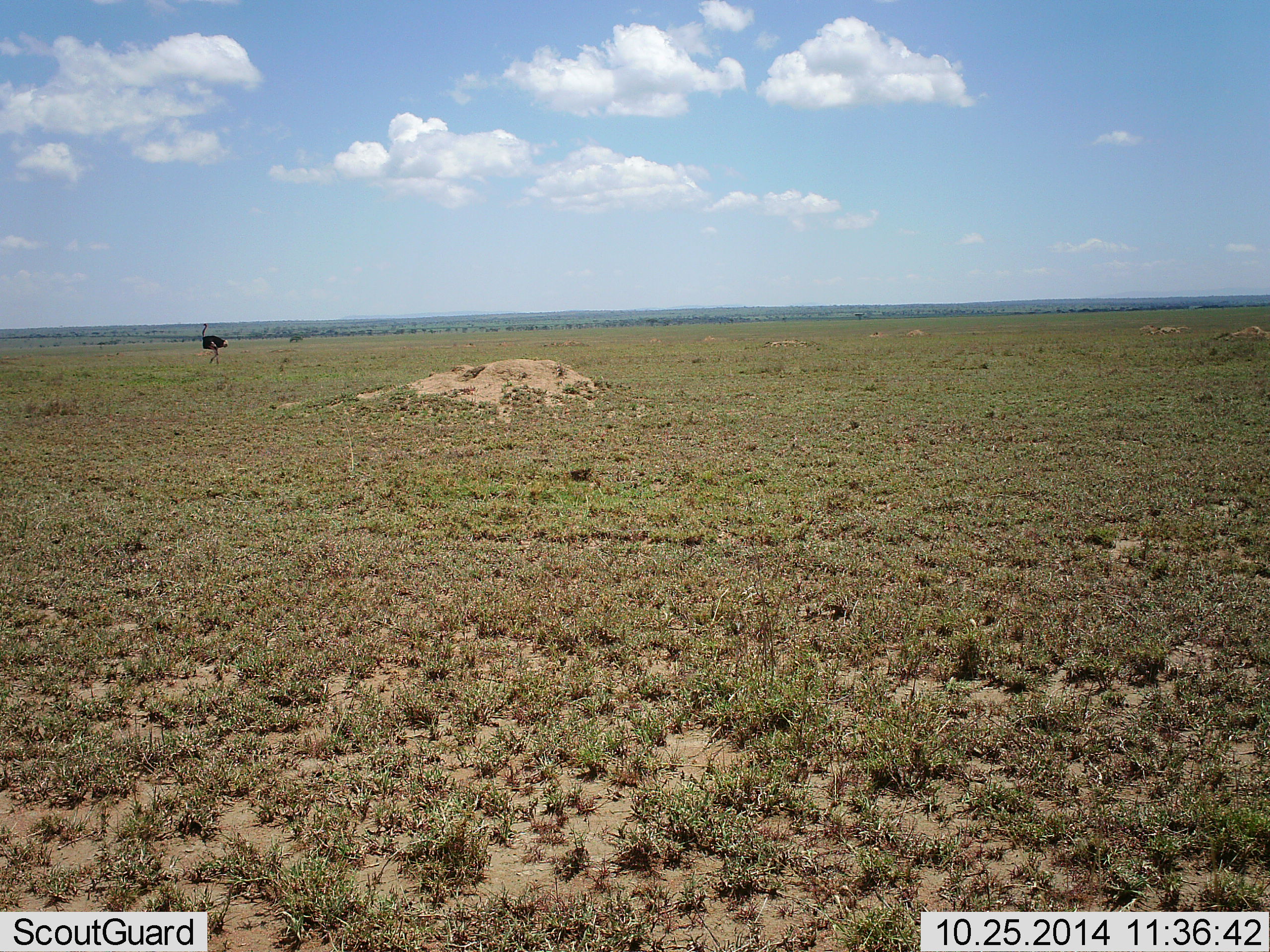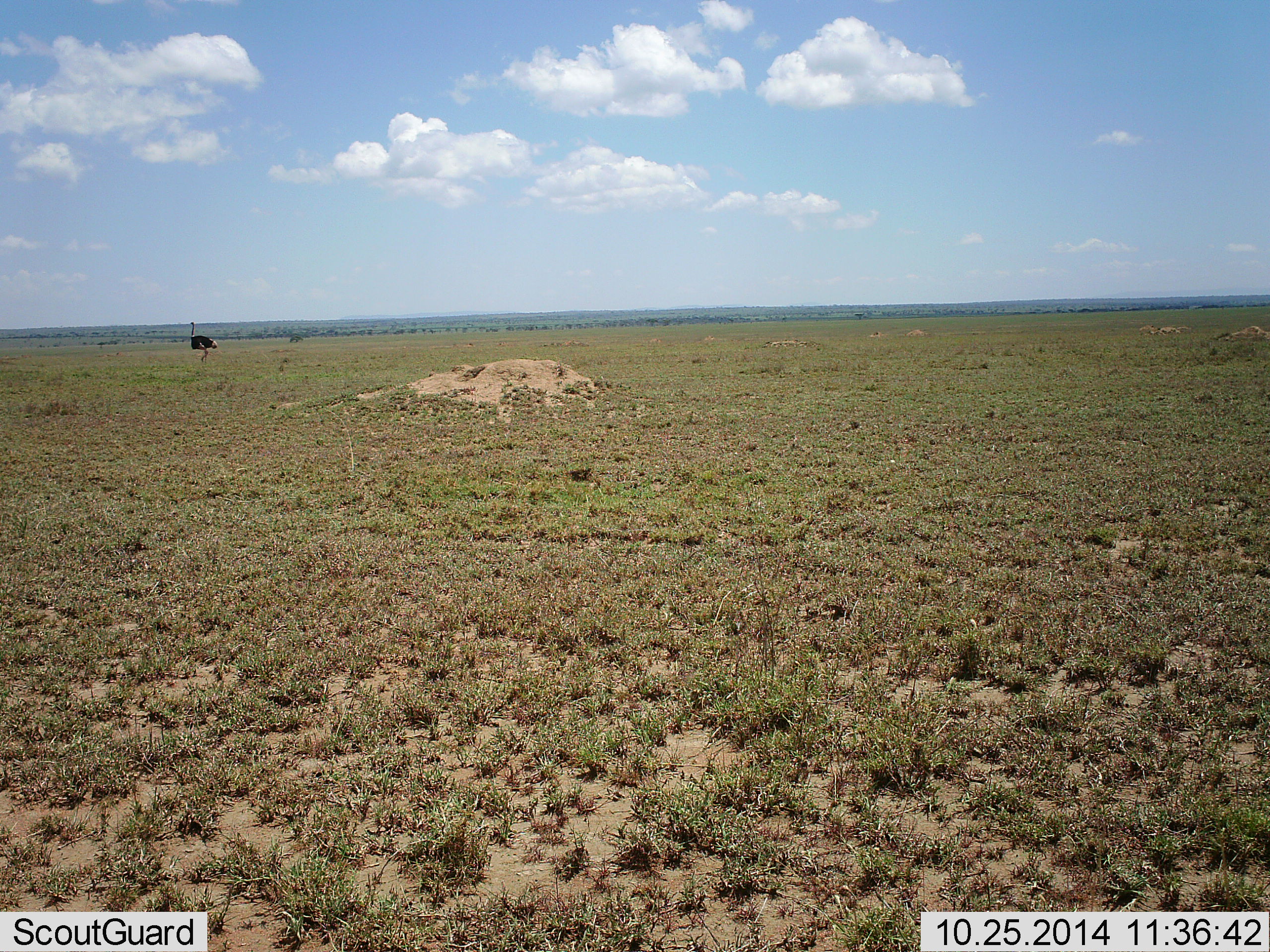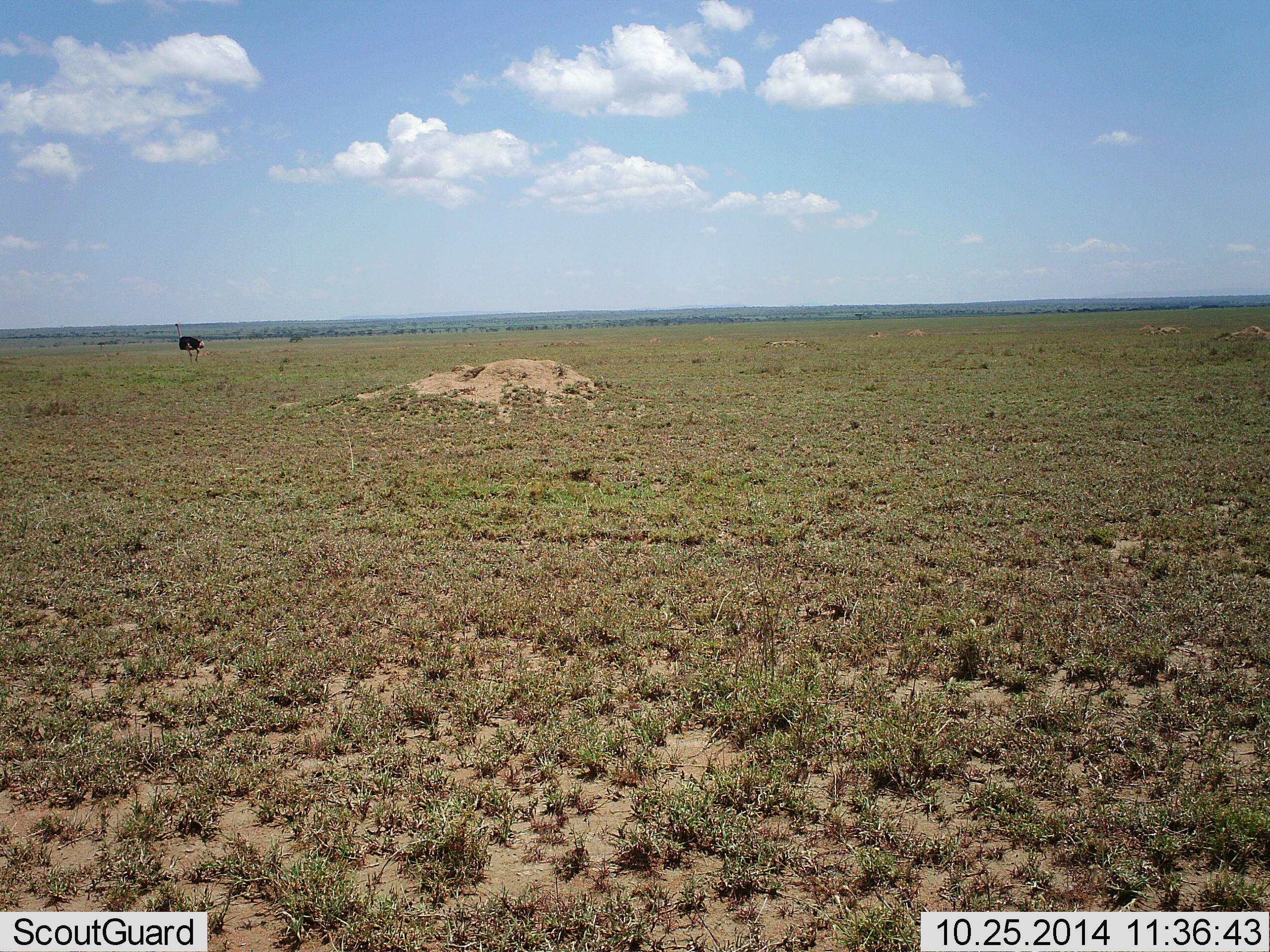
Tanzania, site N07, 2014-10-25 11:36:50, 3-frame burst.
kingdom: Animalia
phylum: Chordata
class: Aves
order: Struthioniformes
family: Struthionidae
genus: Struthio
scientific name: Struthio camelus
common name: ostrich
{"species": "ostrich (Struthio camelus)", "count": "1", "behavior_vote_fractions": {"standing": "10%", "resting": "0%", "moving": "90%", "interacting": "0%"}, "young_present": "0%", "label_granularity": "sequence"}